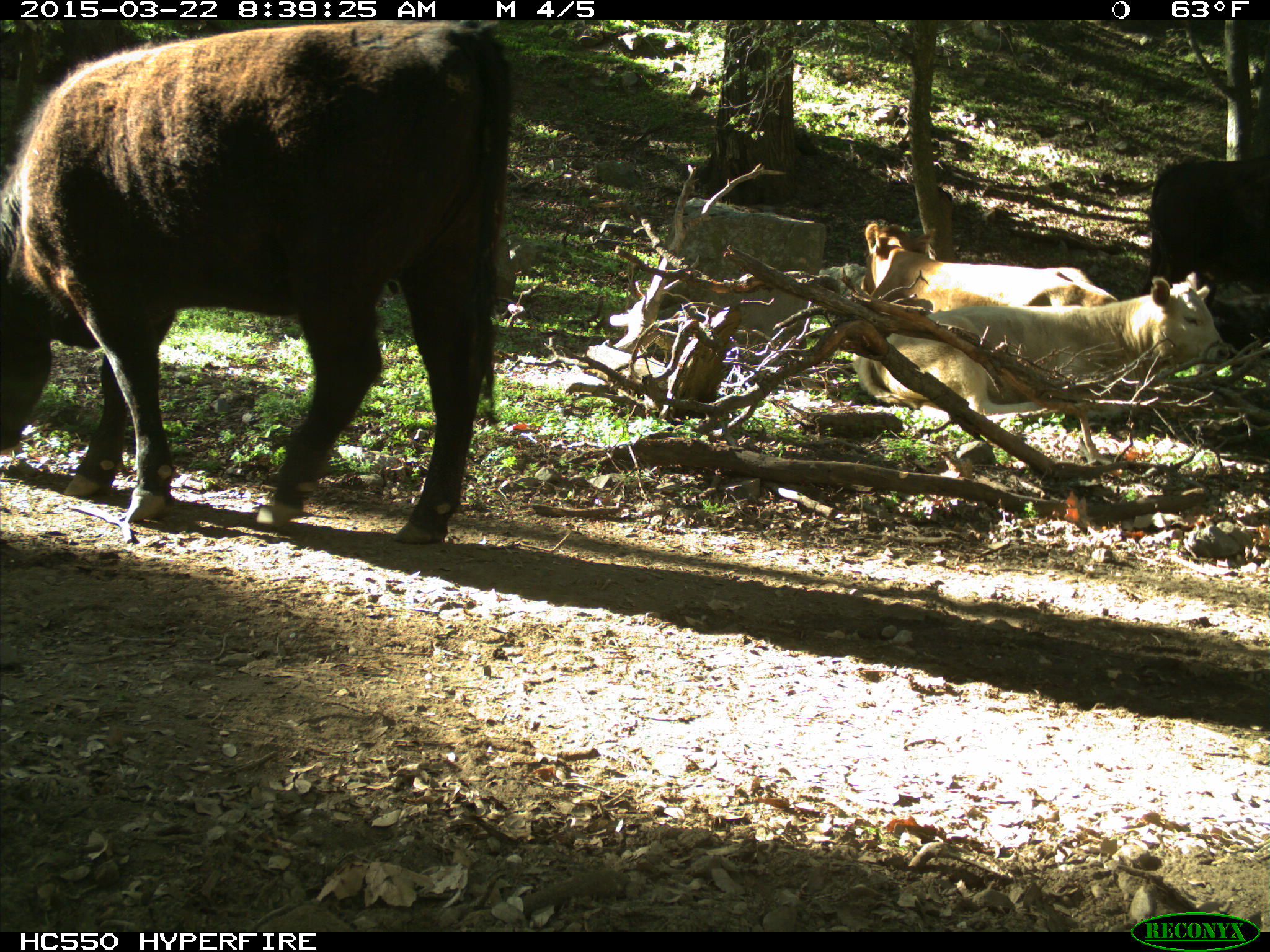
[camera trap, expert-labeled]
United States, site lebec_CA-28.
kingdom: Animalia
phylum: Chordata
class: Mammalia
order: Artiodactyla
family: Bovidae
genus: Bos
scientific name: Bos taurus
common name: domestic cow